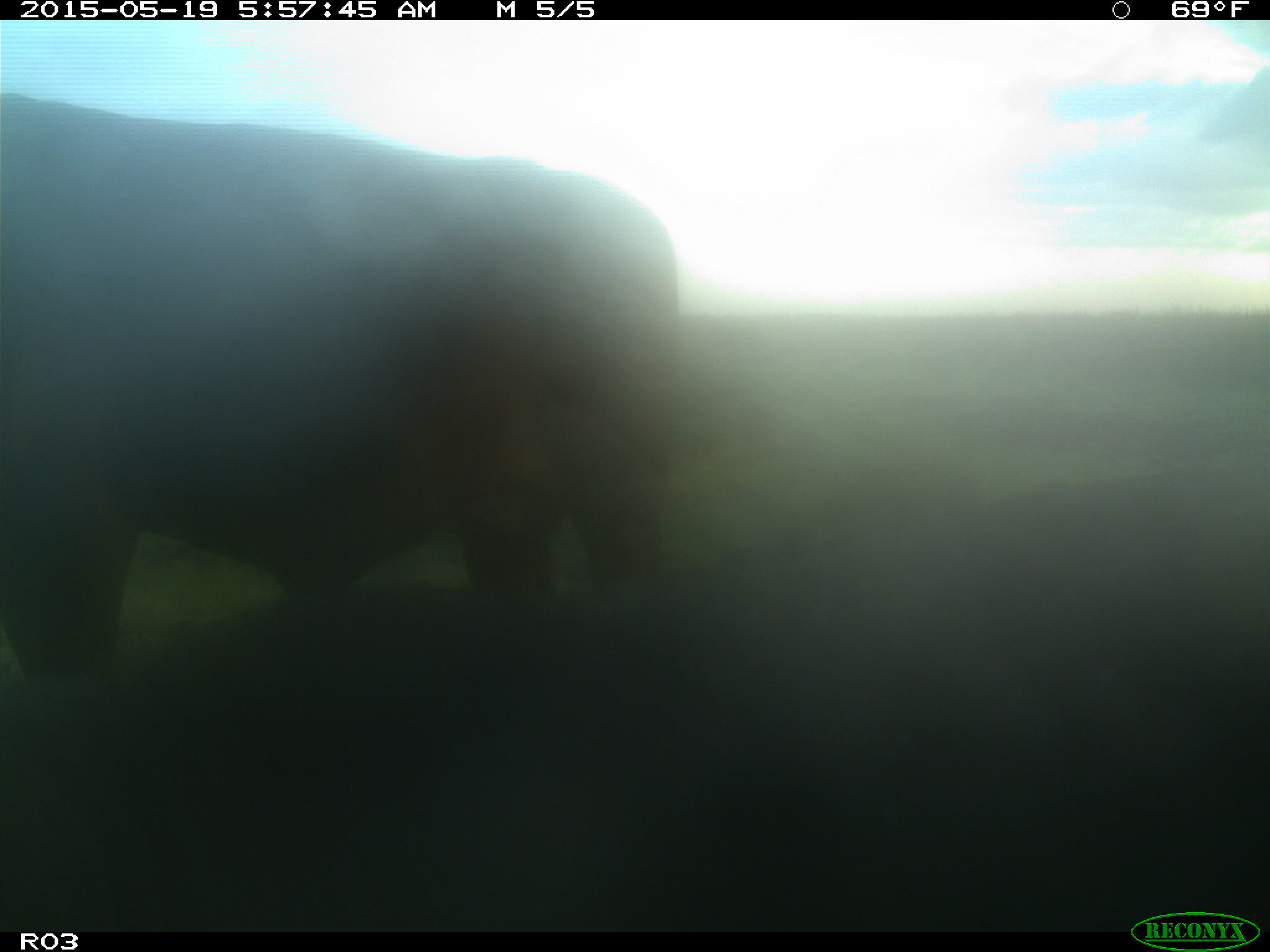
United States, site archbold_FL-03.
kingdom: Animalia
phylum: Chordata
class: Mammalia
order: Artiodactyla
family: Bovidae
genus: Bos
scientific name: Bos taurus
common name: domestic cow